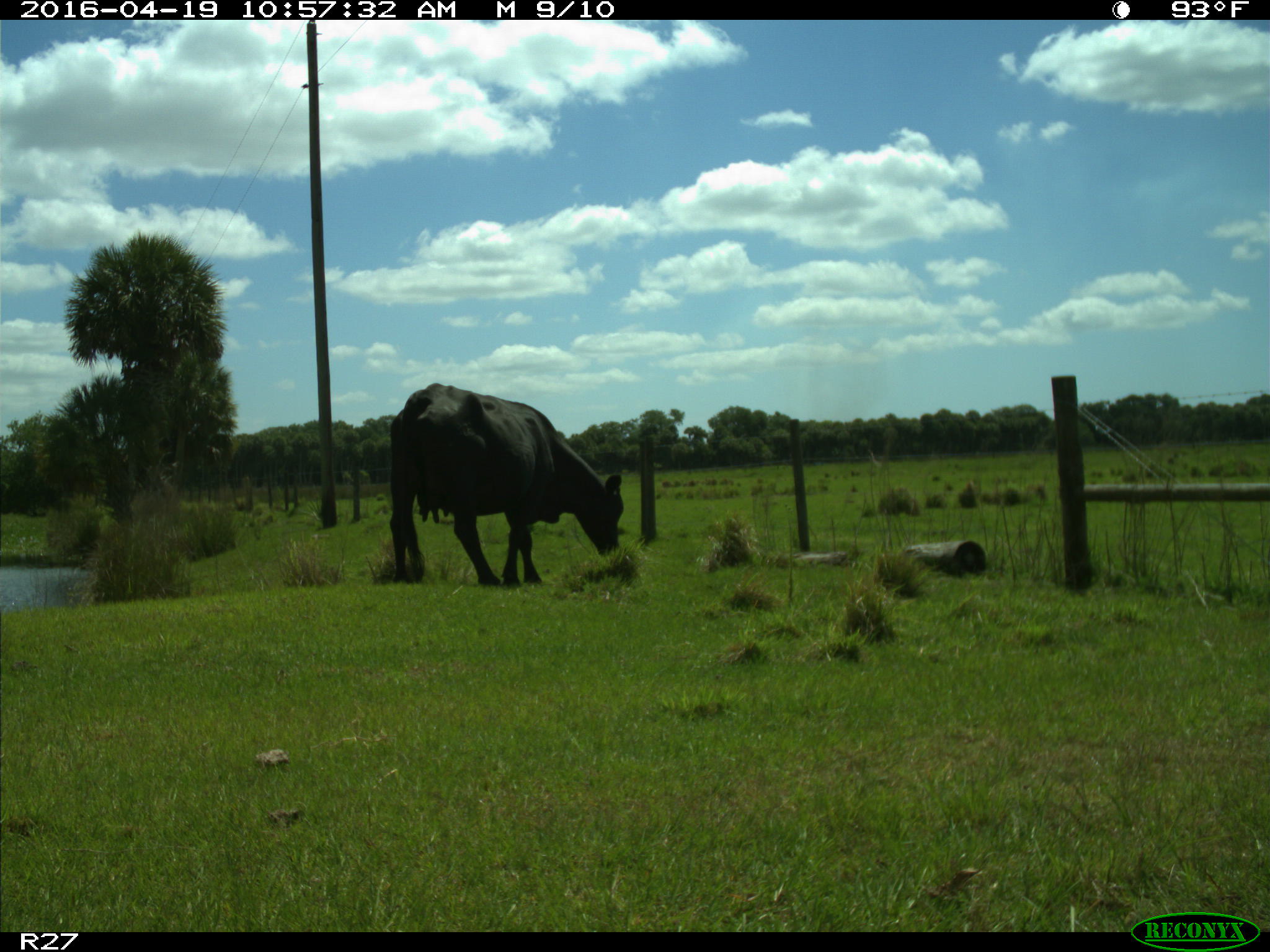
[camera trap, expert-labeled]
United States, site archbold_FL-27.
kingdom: Animalia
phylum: Chordata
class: Mammalia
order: Artiodactyla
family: Bovidae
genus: Bos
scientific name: Bos taurus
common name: domestic cow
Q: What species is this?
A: Bos taurus (domestic cow).